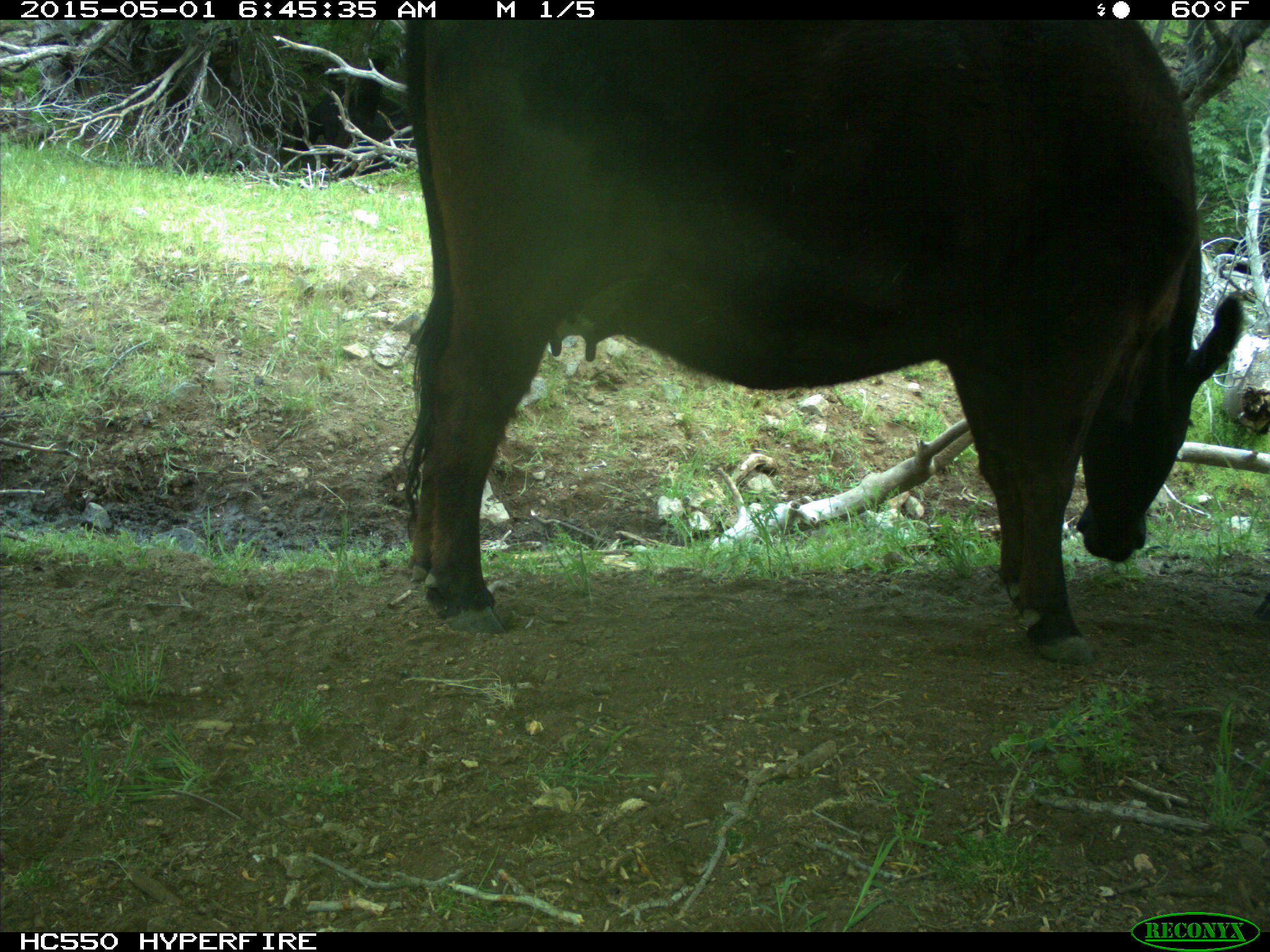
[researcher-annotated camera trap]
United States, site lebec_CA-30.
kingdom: Animalia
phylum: Chordata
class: Mammalia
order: Artiodactyla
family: Bovidae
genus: Bos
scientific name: Bos taurus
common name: domestic cow